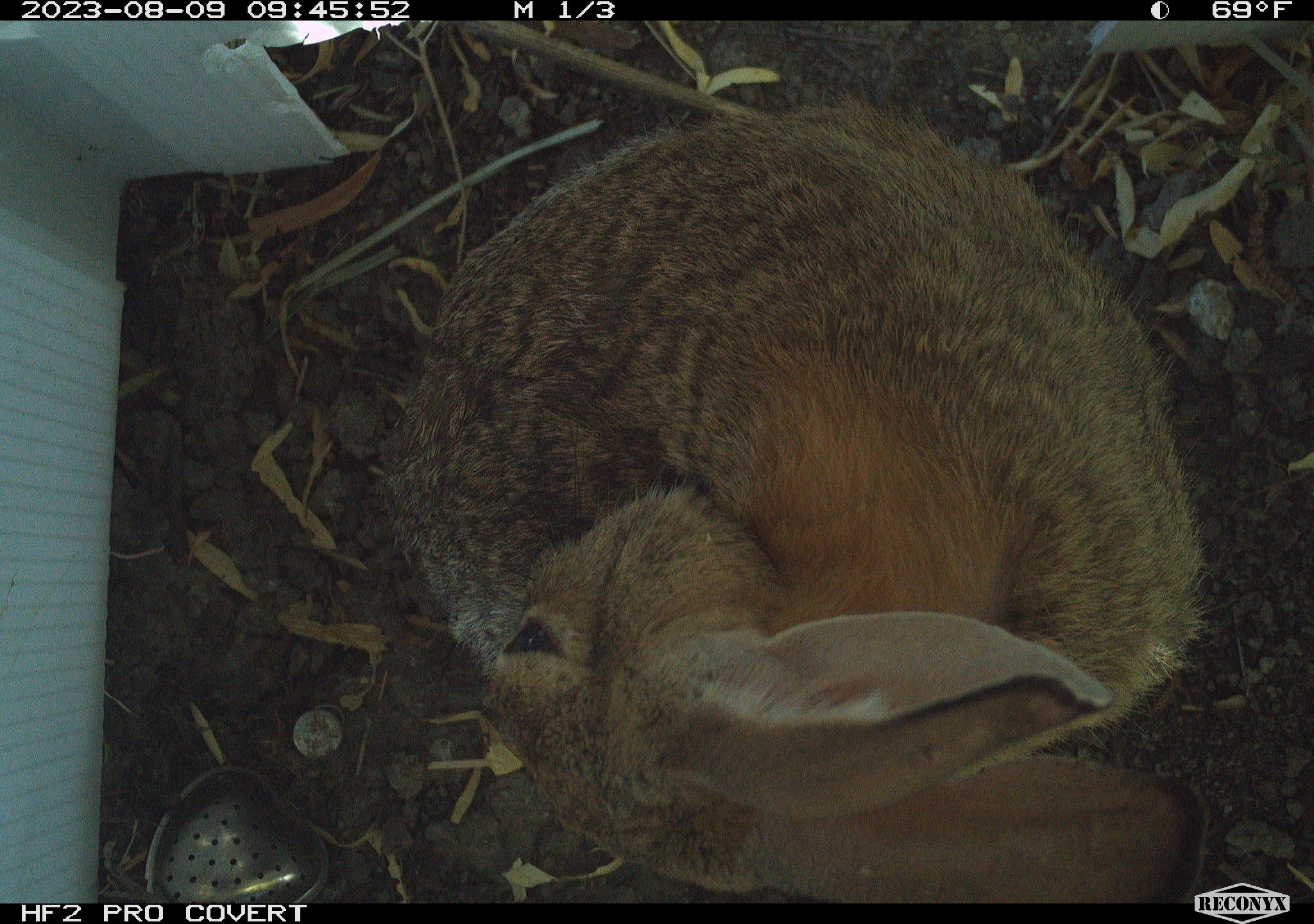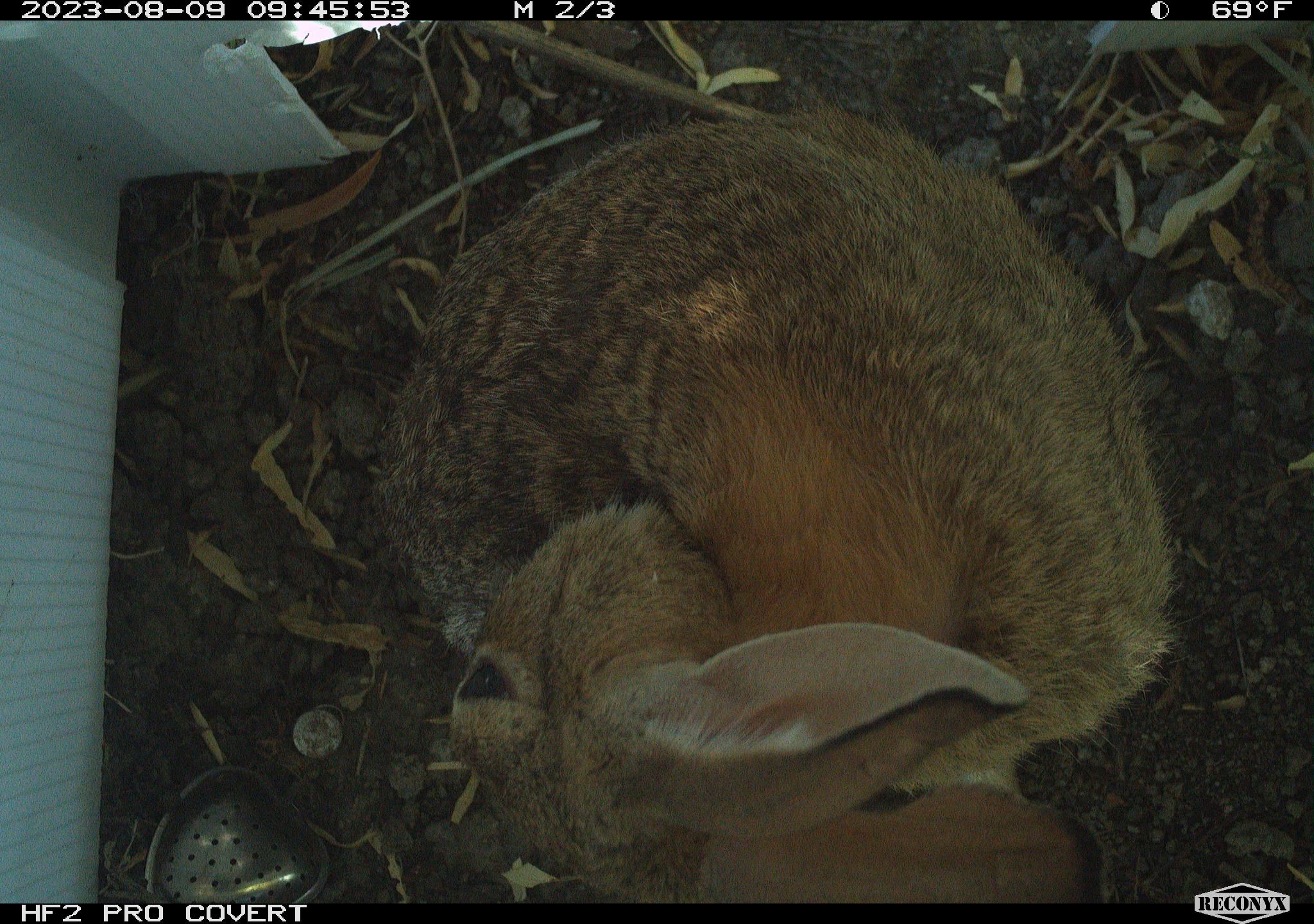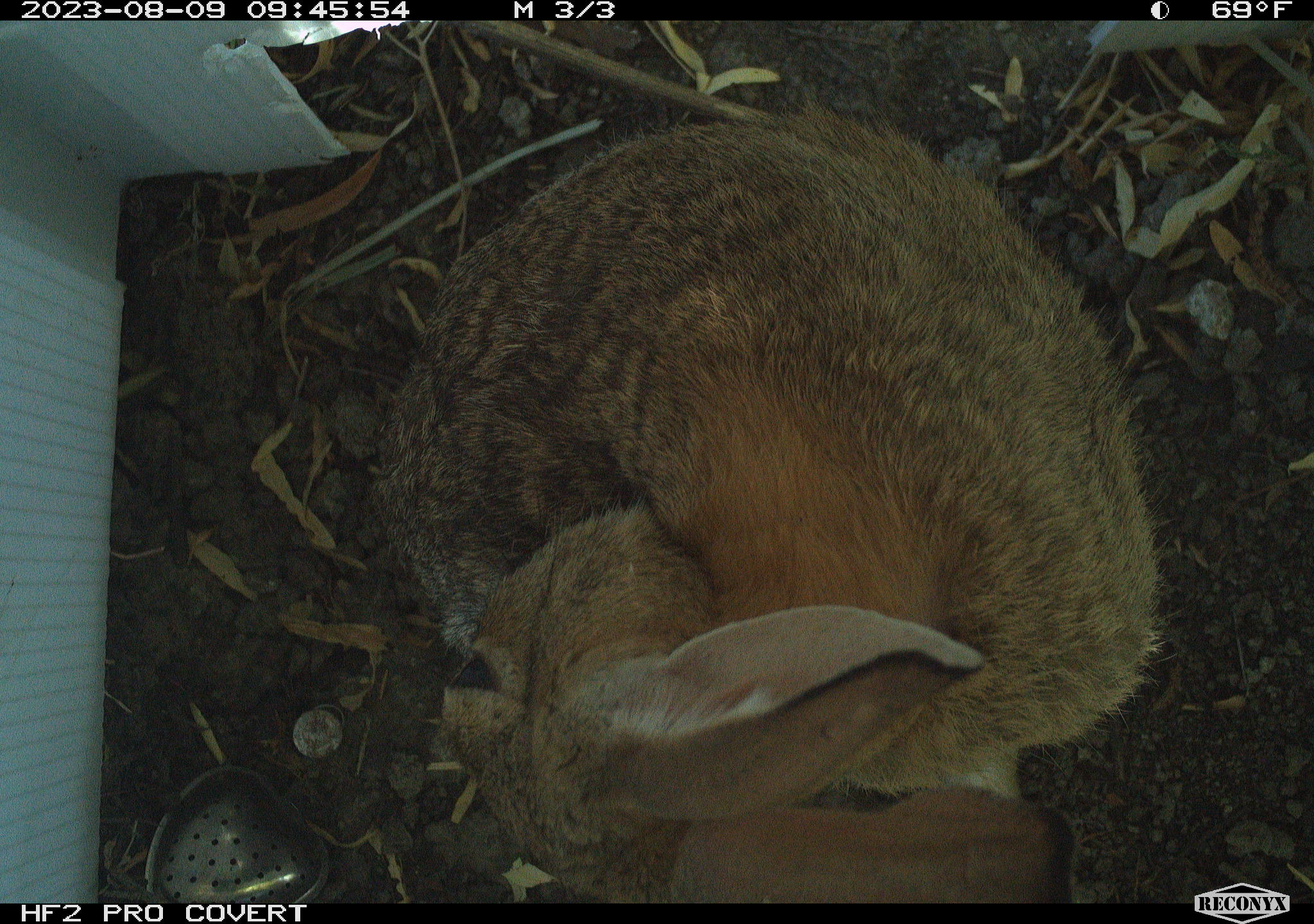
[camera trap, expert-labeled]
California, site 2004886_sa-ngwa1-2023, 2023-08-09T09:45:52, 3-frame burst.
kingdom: Animalia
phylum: Chordata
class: Mammalia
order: Lagomorpha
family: Leporidae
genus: Sylvilagus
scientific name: Sylvilagus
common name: cottontail rabbits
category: sylvilagus species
Sylvilagus species (cottontail rabbits) (Sylvilagus).